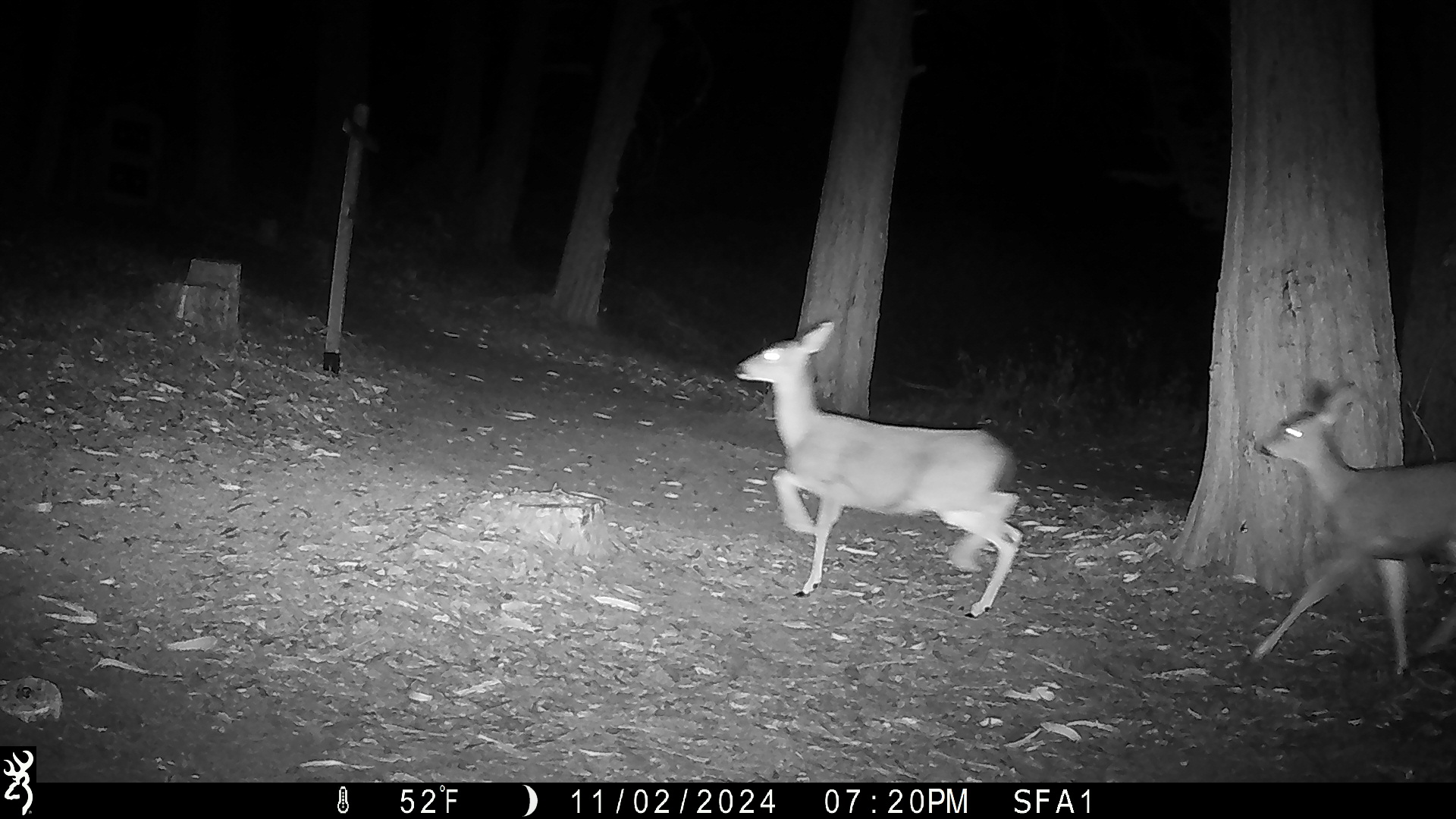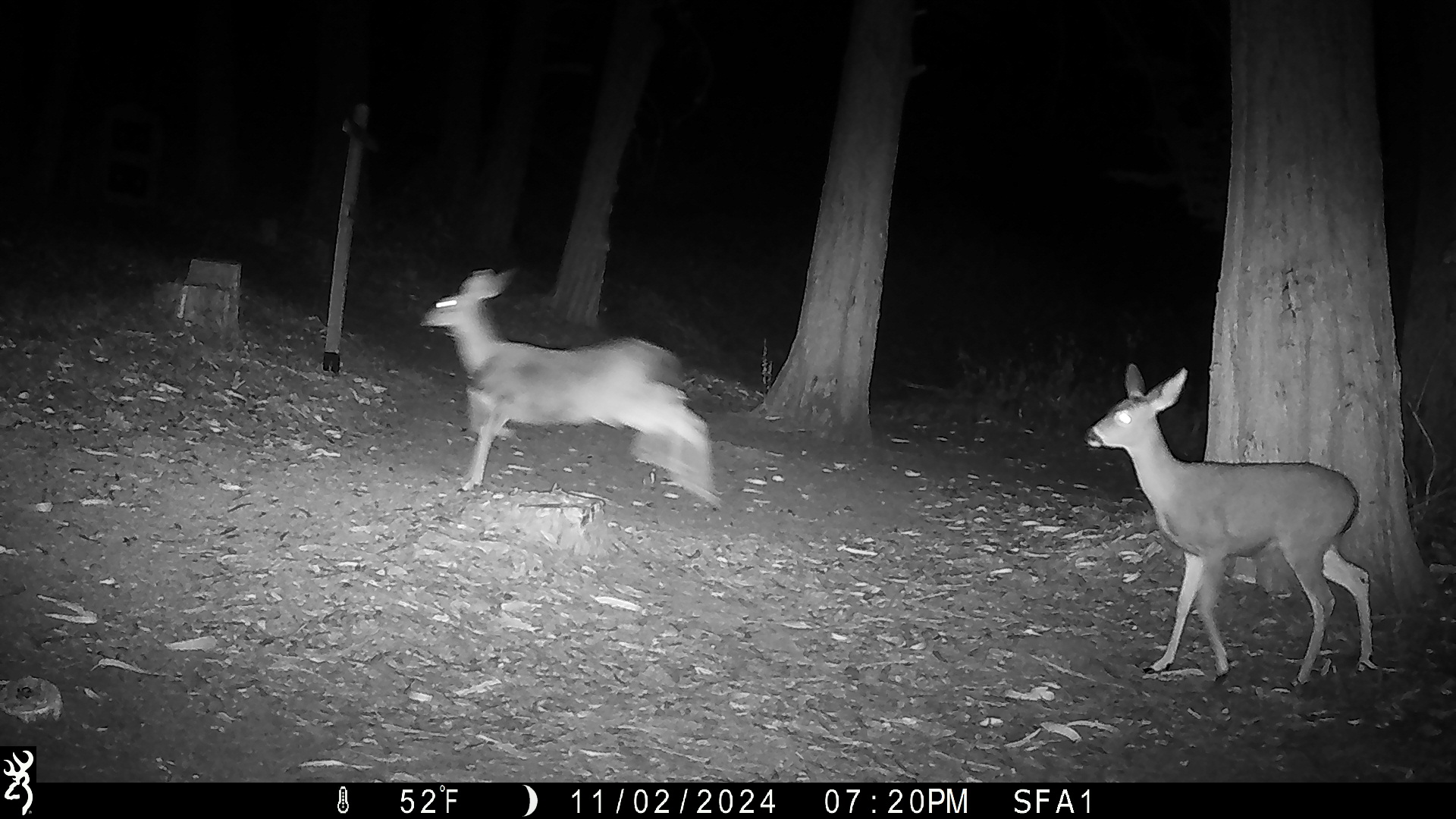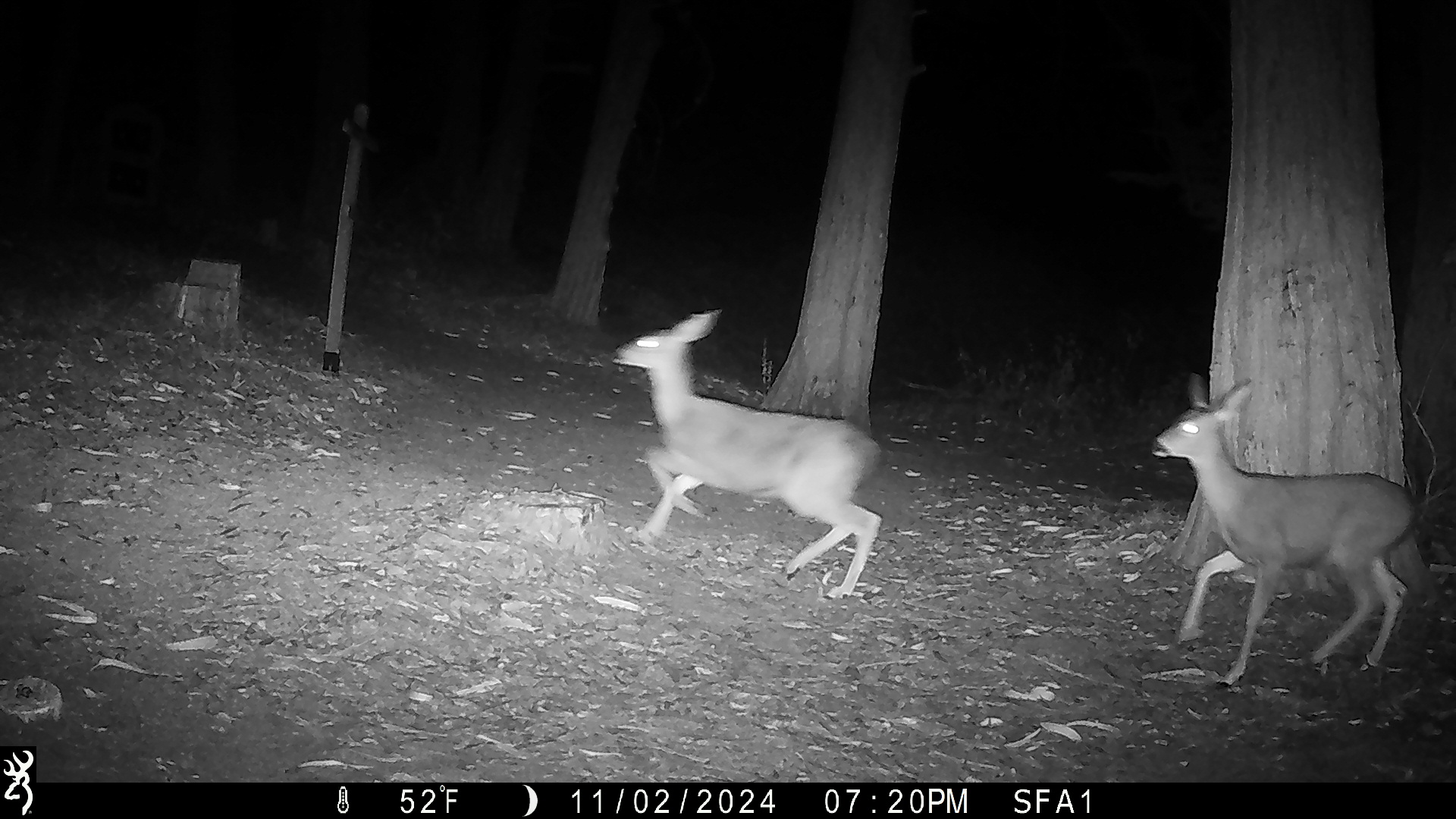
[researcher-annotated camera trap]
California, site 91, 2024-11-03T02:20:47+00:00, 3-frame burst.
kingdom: Animalia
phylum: Chordata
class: Mammalia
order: Artiodactyla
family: Cervidae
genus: Odocoileus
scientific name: Odocoileus hemionus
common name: mule deer